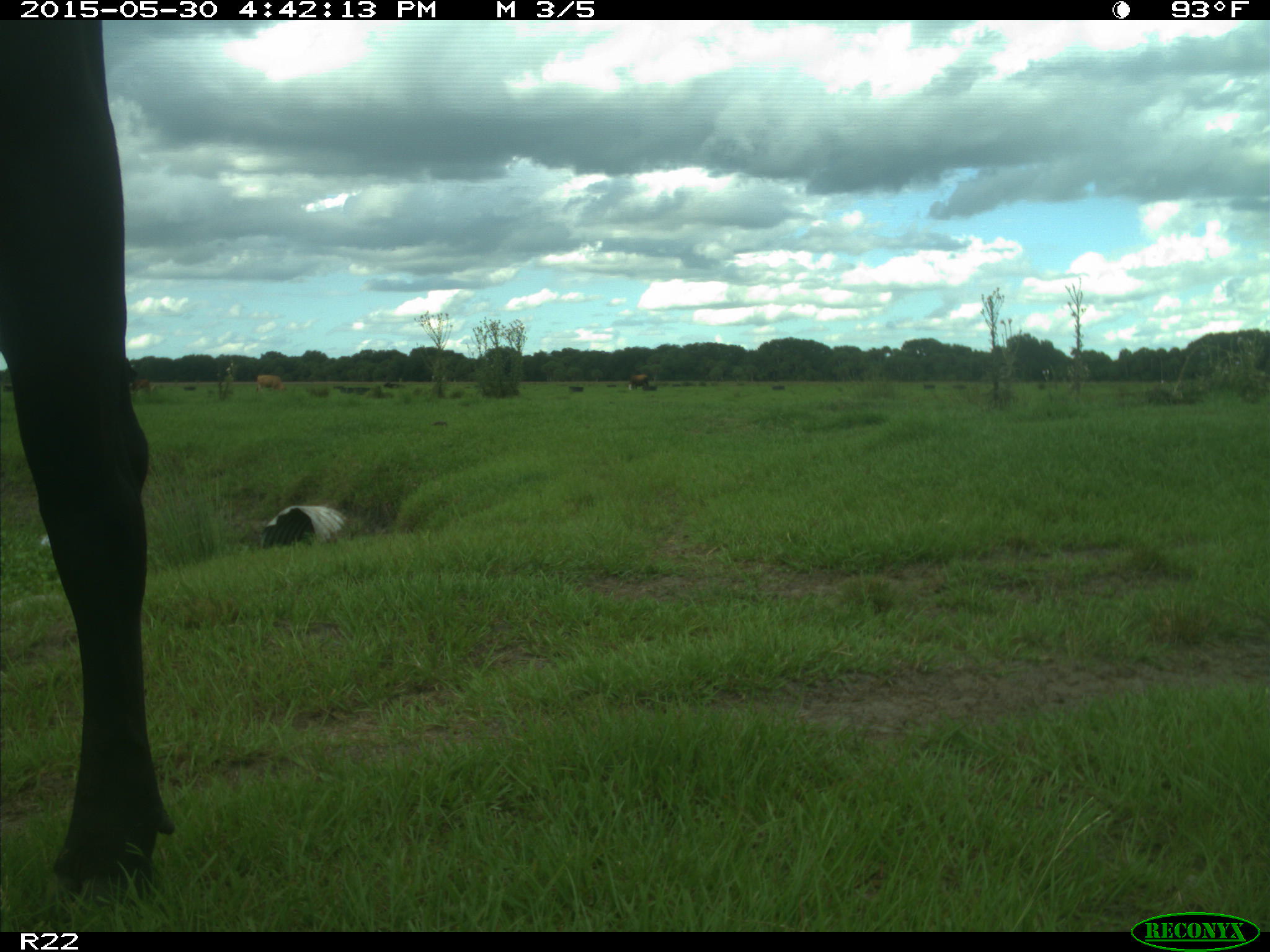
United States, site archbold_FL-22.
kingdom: Animalia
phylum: Chordata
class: Mammalia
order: Artiodactyla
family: Bovidae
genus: Bos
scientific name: Bos taurus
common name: domestic cow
Bos taurus (domestic cow).